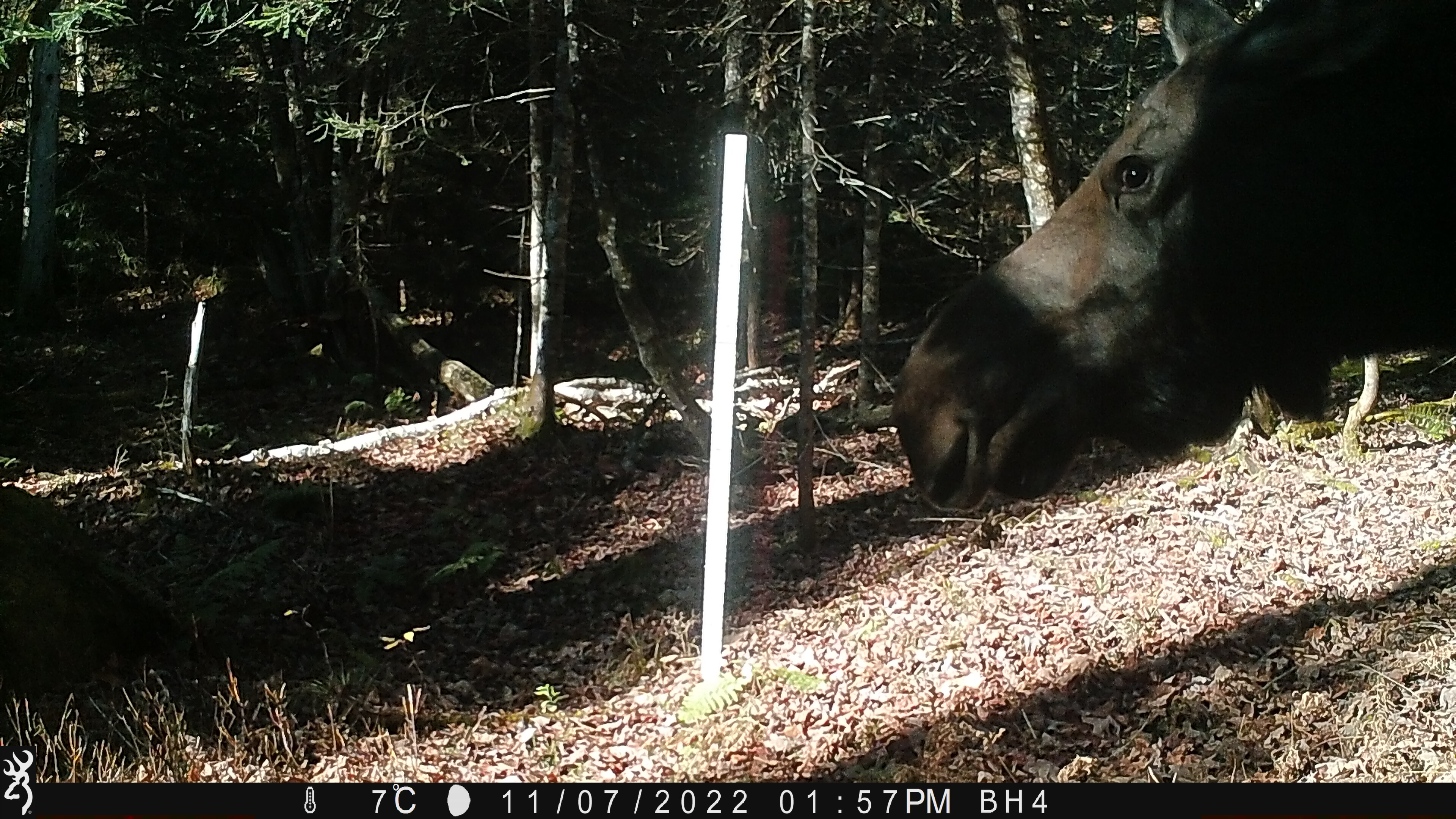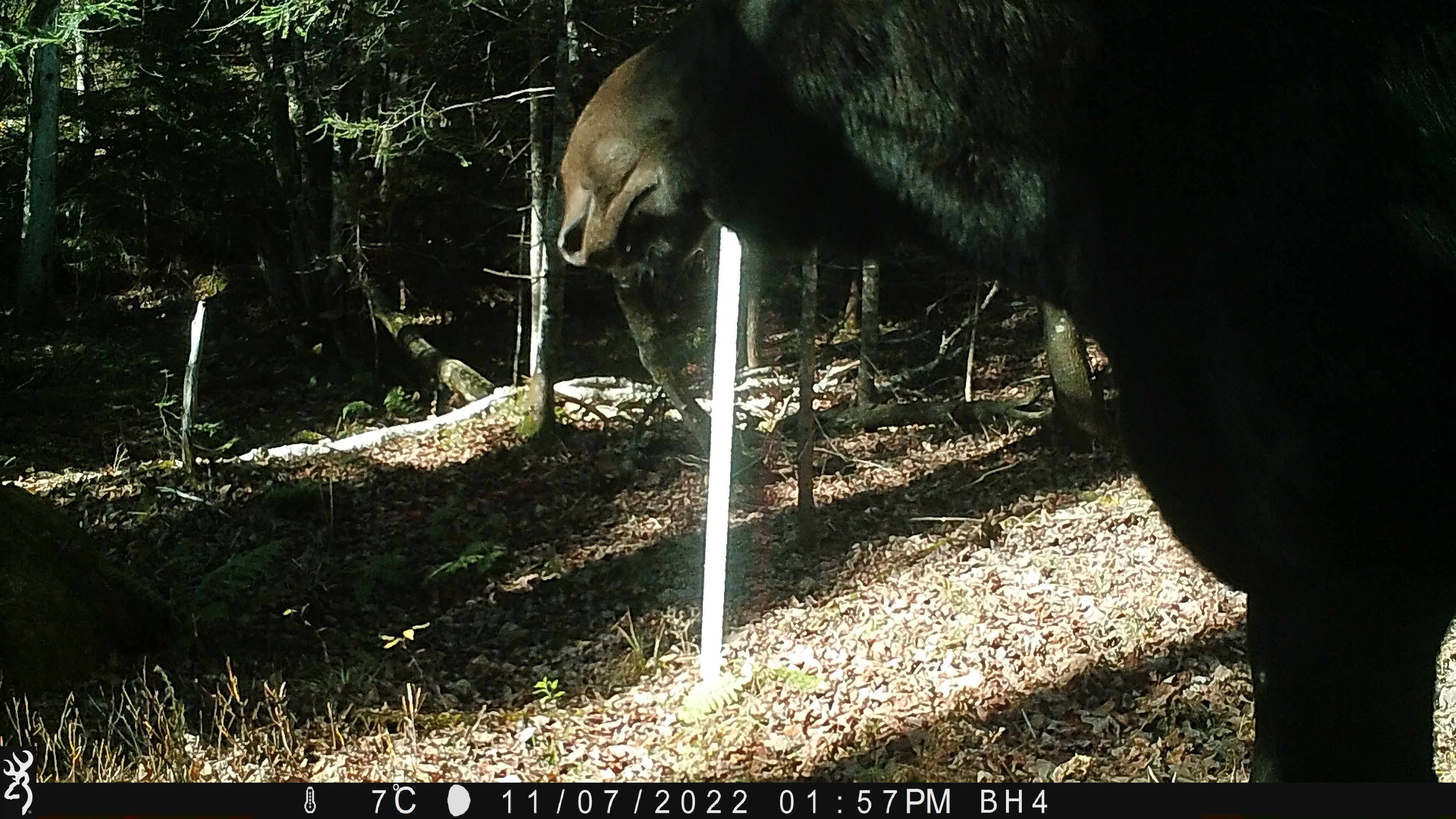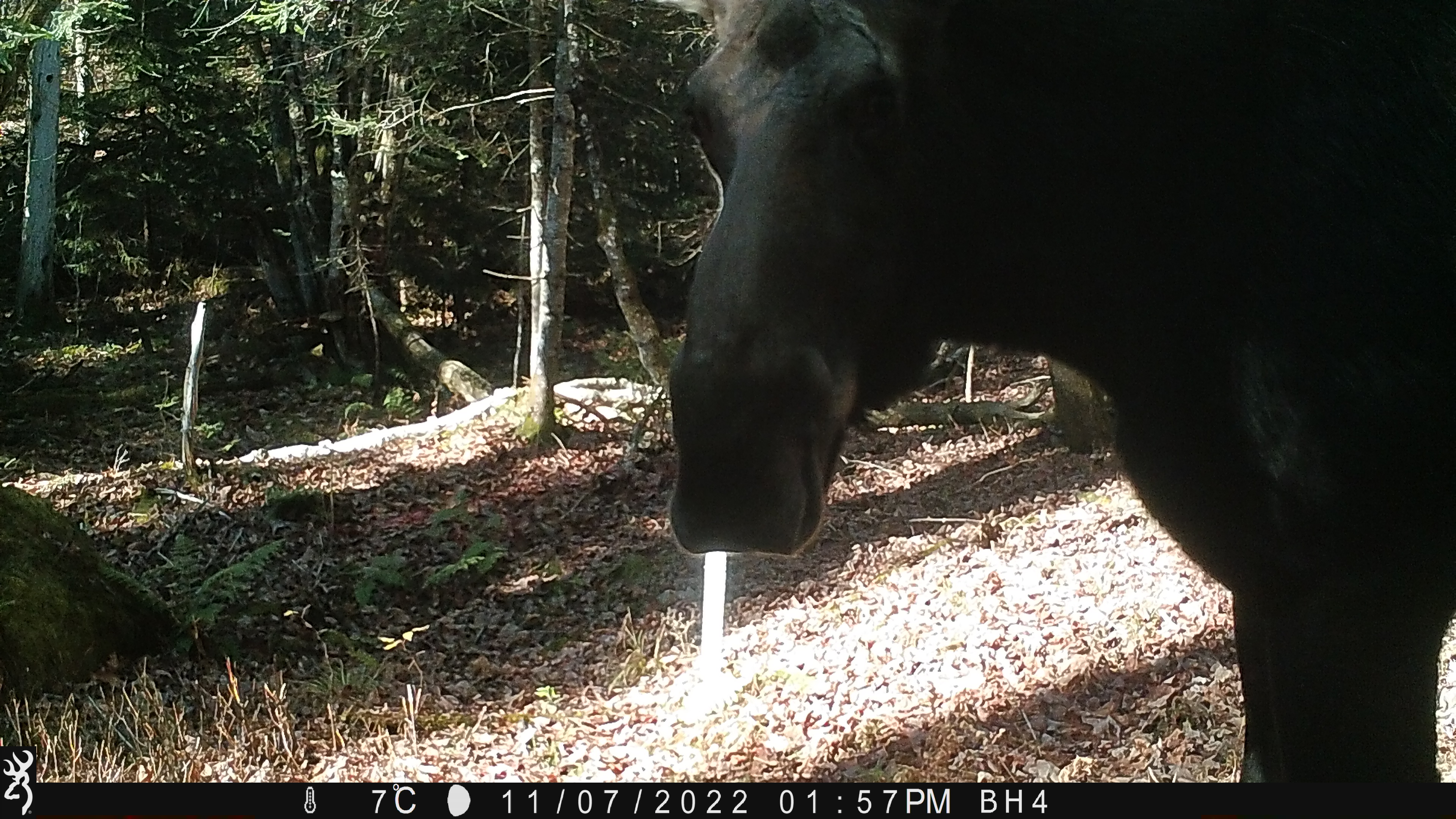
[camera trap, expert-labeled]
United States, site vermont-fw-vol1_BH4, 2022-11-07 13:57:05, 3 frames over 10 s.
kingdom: Animalia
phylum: Chordata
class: Mammalia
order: Artiodactyla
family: Cervidae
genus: Alces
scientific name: Alces alces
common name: moose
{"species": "moose (Alces alces)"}